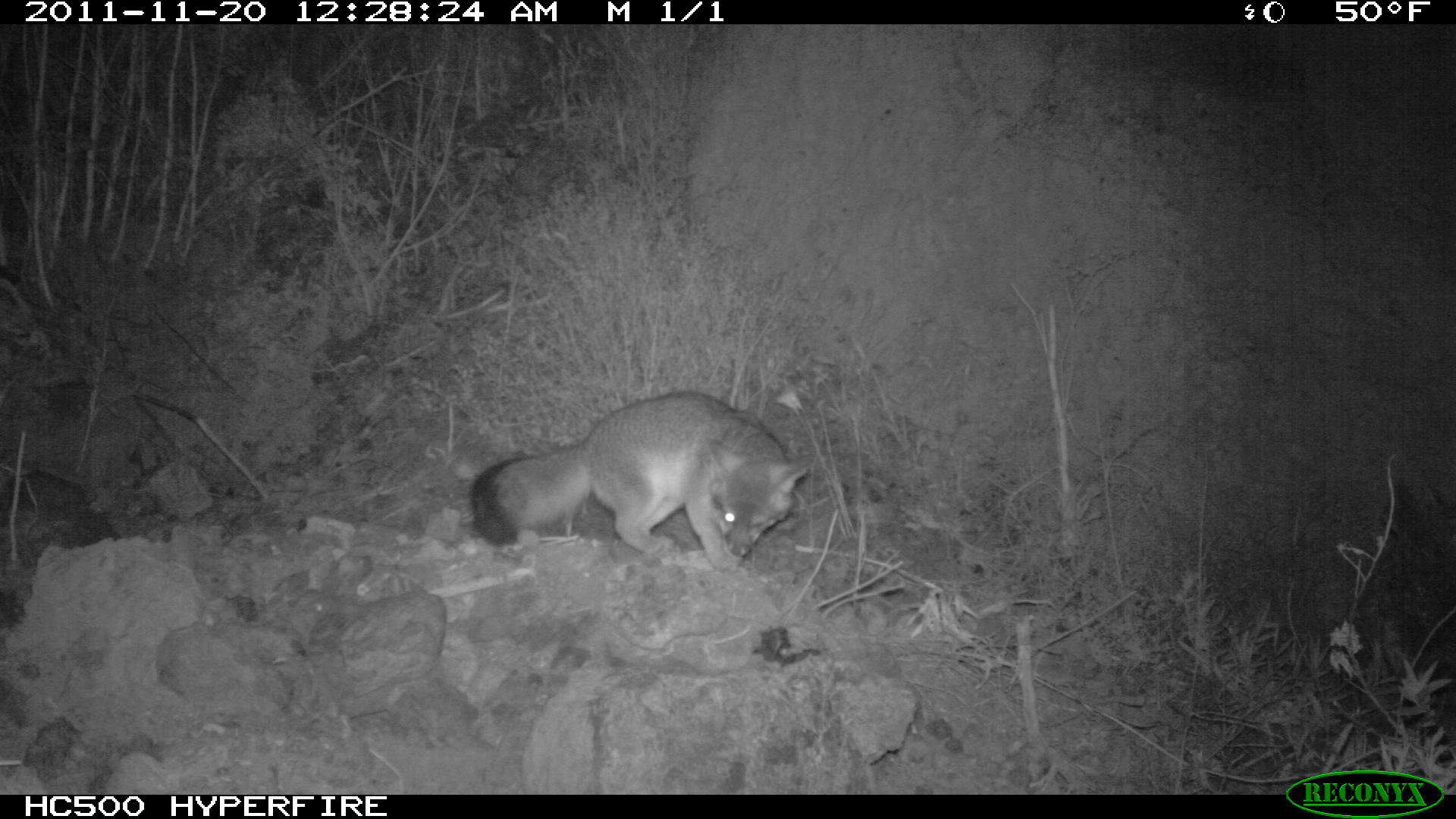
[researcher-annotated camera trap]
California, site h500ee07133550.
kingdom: Animalia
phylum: Chordata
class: Mammalia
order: Carnivora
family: Canidae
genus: Urocyon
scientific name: Urocyon littoralis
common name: island fox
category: fox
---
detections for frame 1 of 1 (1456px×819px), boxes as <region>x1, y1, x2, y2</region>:
fox: <region>471, 391, 811, 573</region>